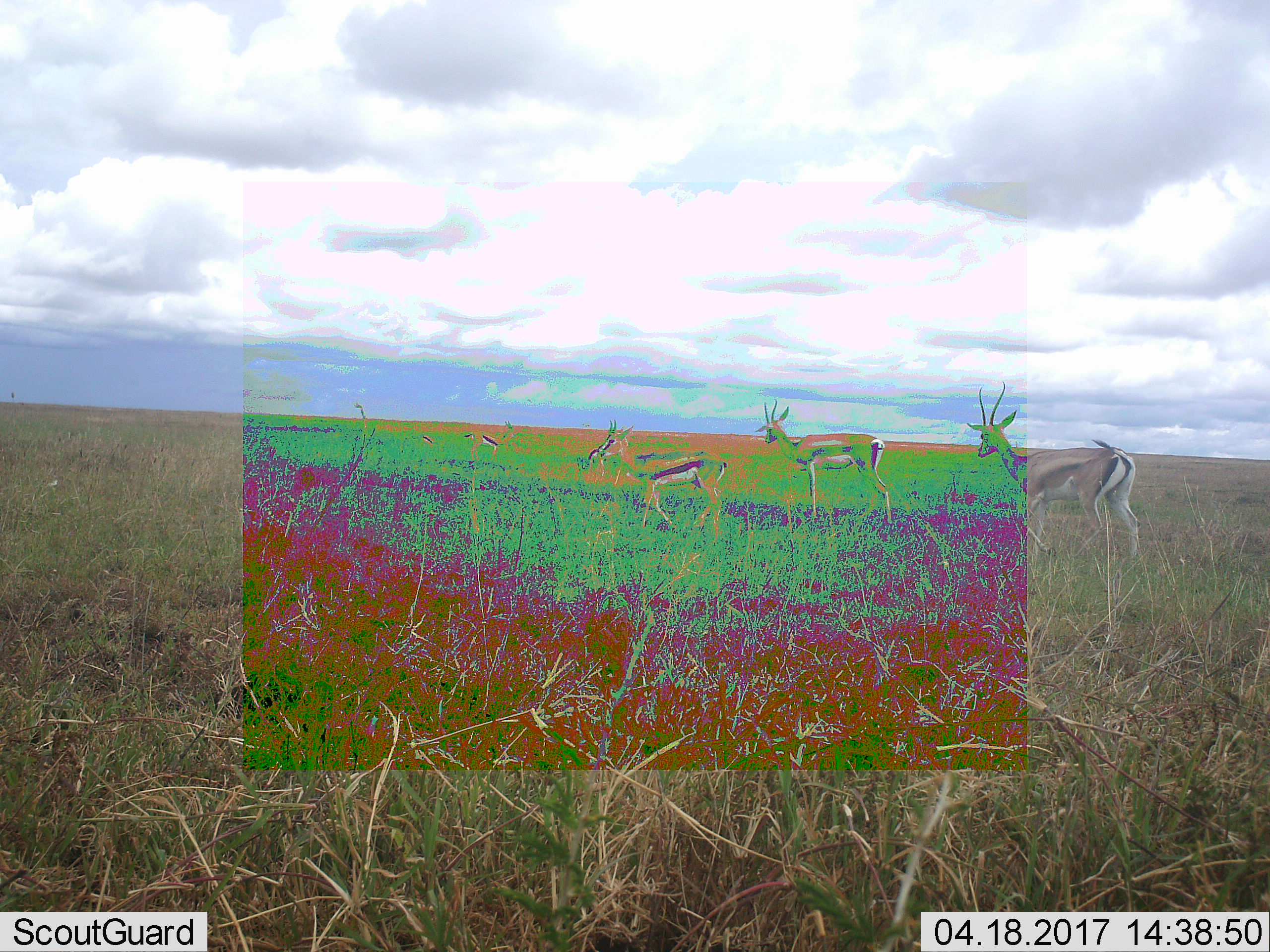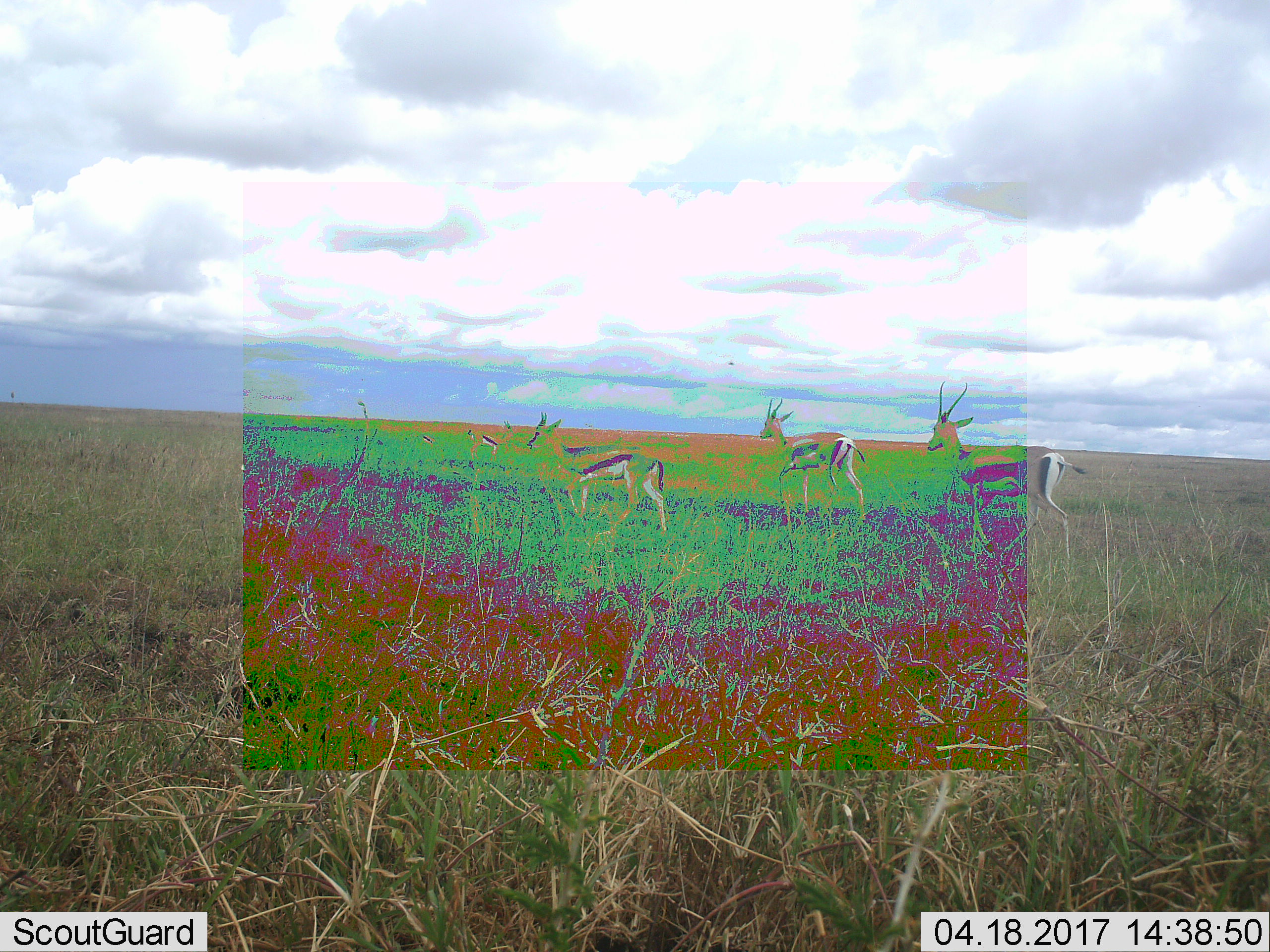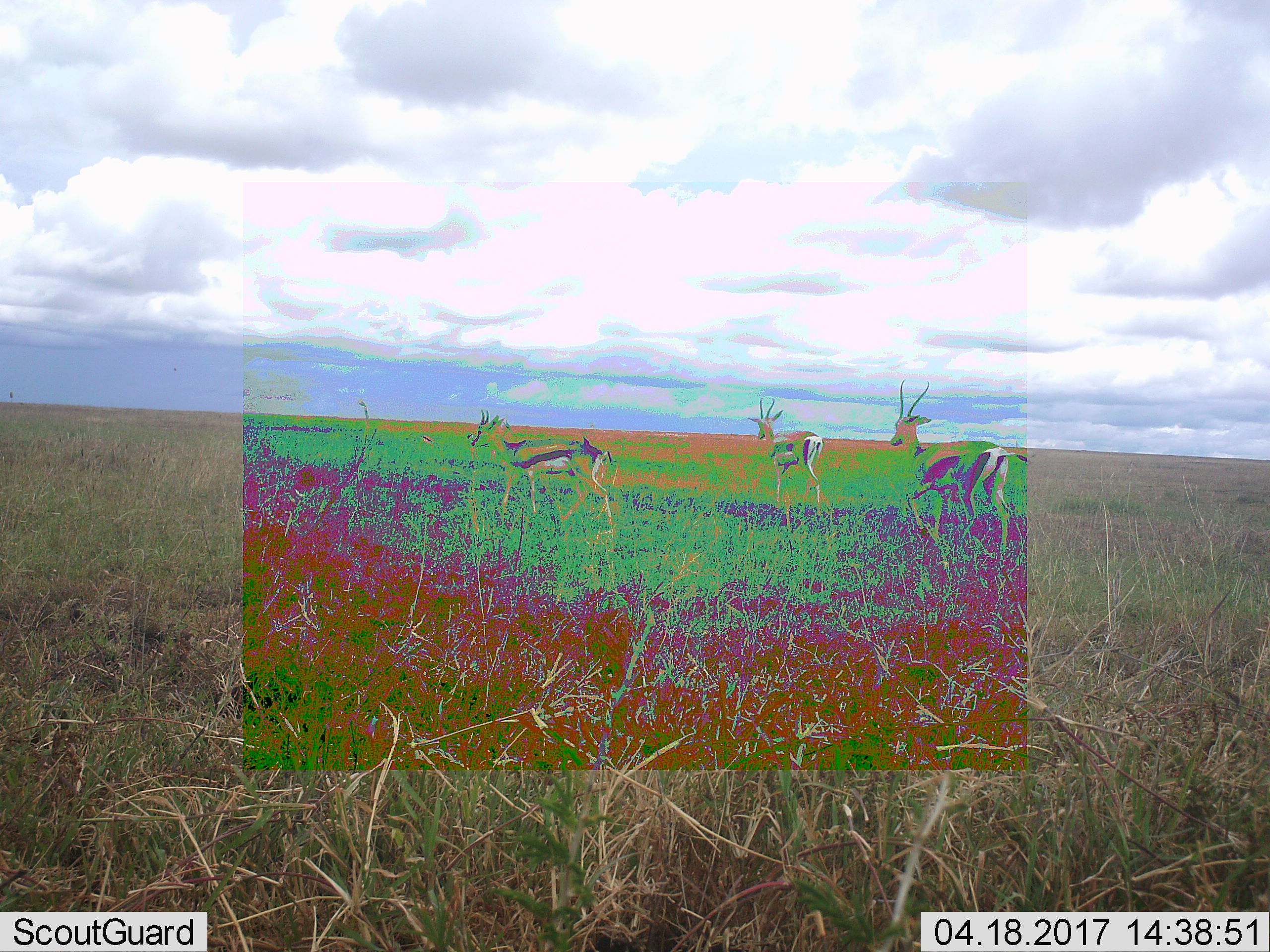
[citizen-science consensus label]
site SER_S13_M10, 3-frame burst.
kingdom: Animalia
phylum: Chordata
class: Mammalia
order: Artiodactyla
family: Bovidae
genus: Eudorcas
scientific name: Eudorcas thomsonii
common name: thomson's gazelle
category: gazellethomsons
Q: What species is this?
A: Gazellethomsons (thomson's gazelle) (Eudorcas thomsonii).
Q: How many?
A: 4.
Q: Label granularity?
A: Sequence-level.